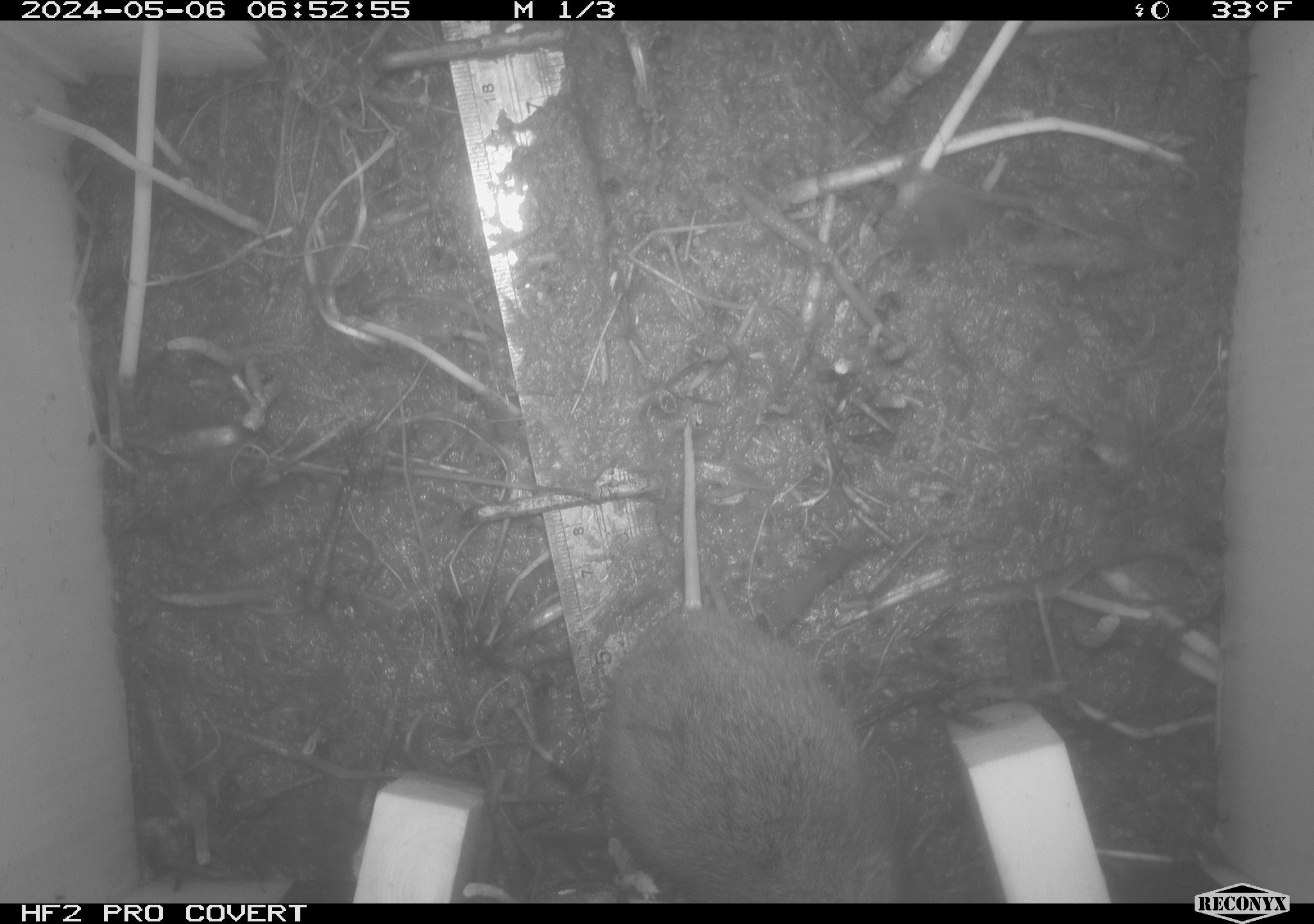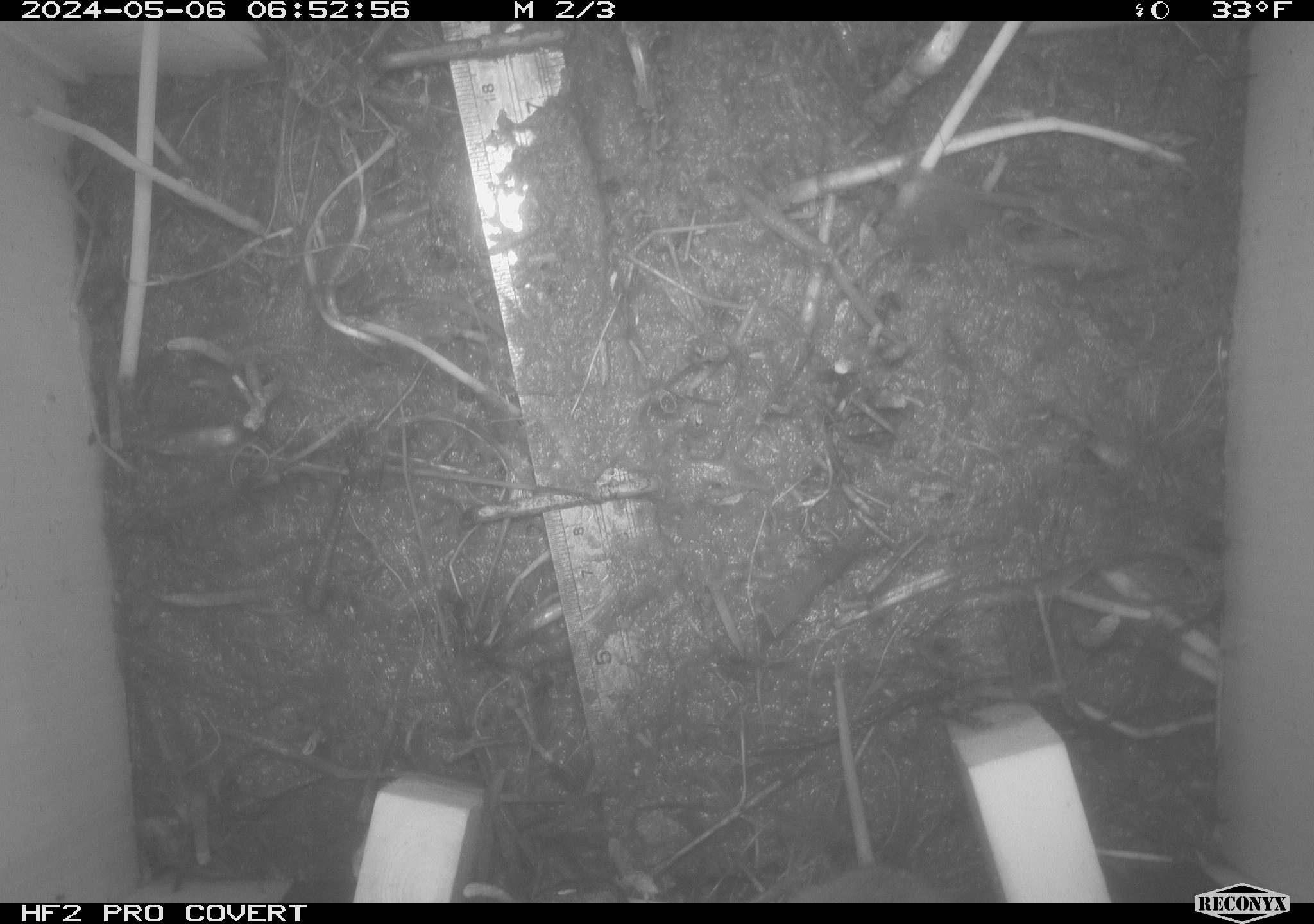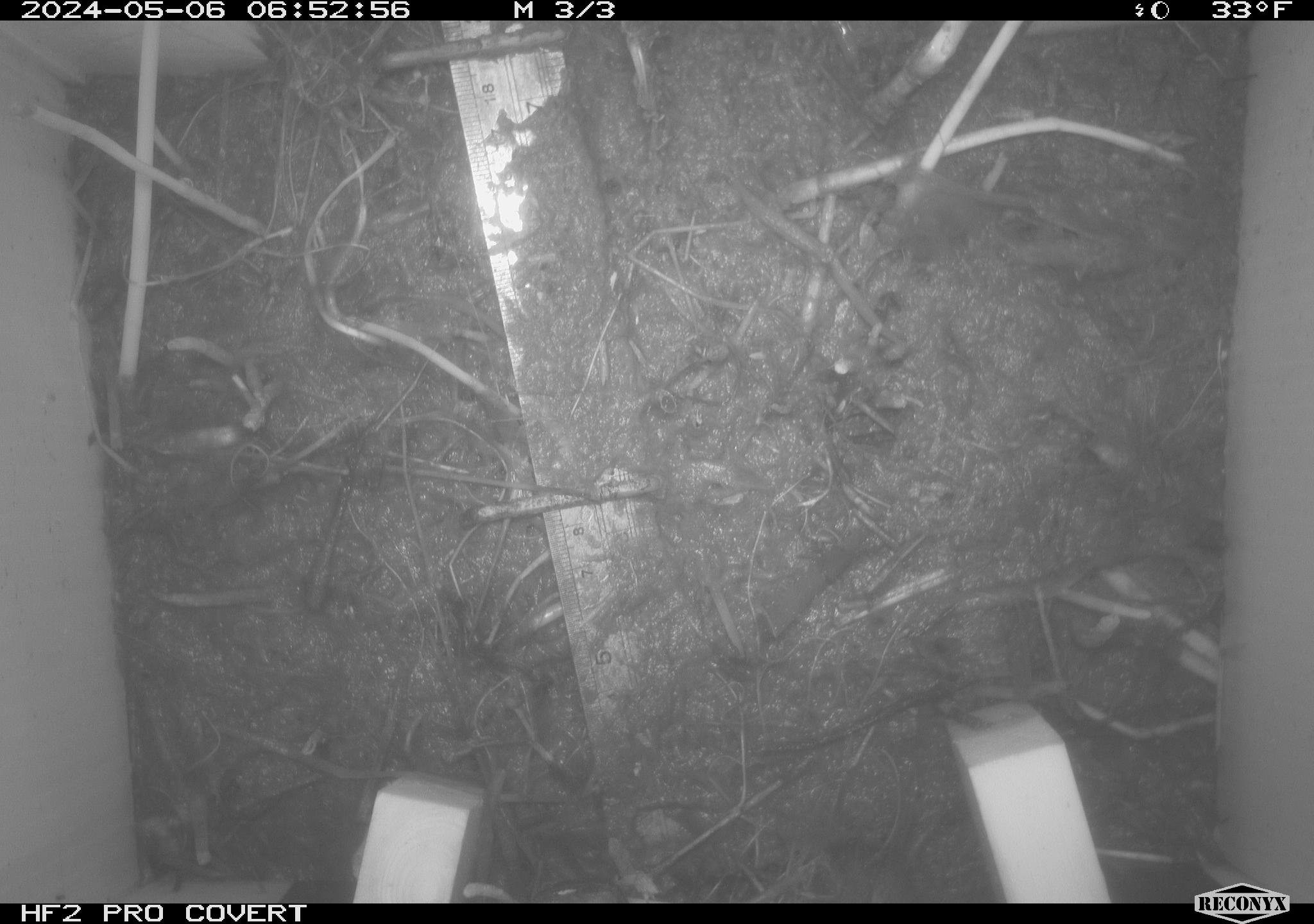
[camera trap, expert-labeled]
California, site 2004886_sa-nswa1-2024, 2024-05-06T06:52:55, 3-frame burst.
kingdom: Animalia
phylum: Chordata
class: Mammalia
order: Rodentia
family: Cricetidae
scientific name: Arvicolinae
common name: voles, lemmings, and muskrats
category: arvicolinae subfamily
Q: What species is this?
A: Arvicolinae subfamily (voles, lemmings, and muskrats) (Arvicolinae).